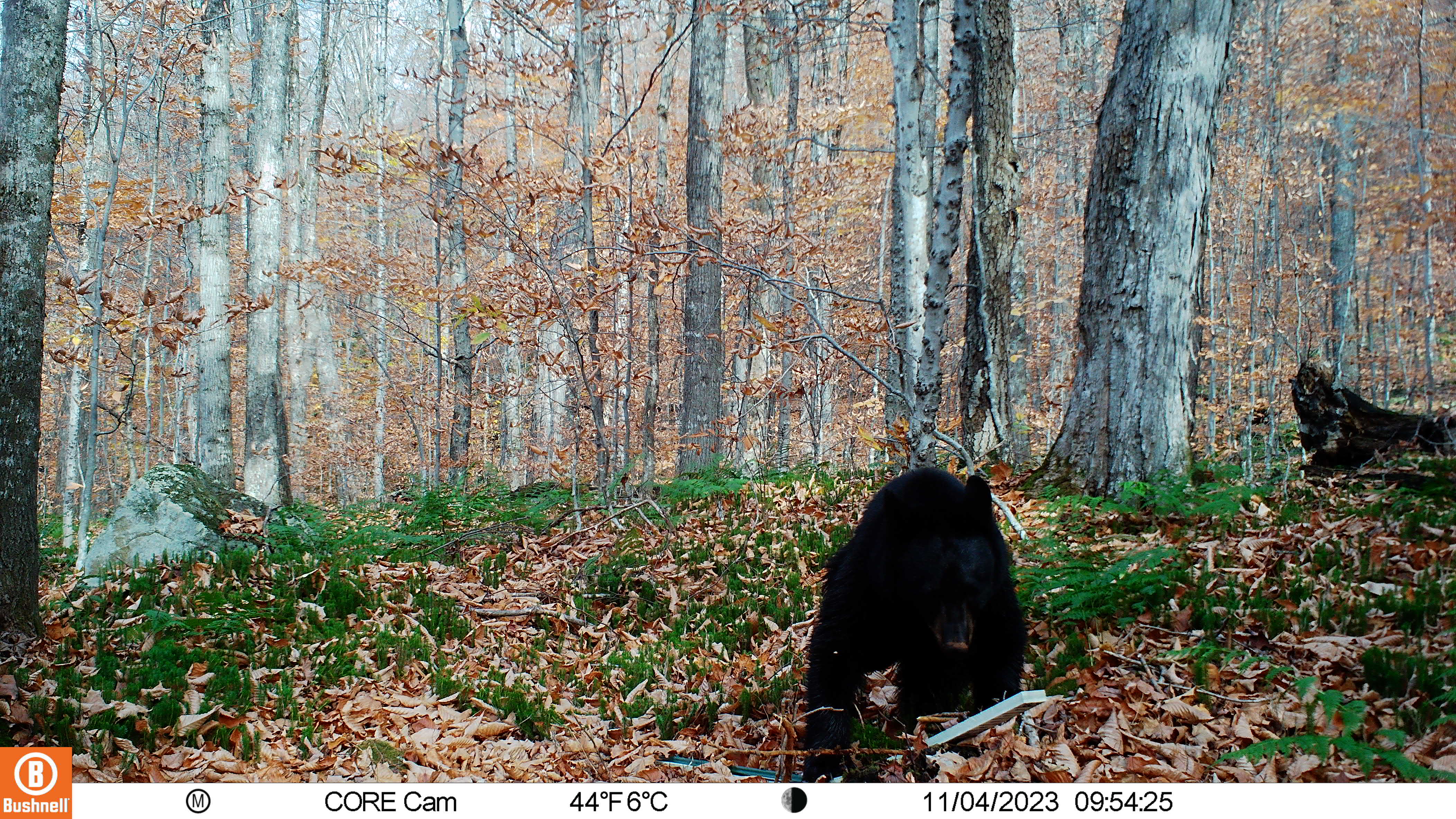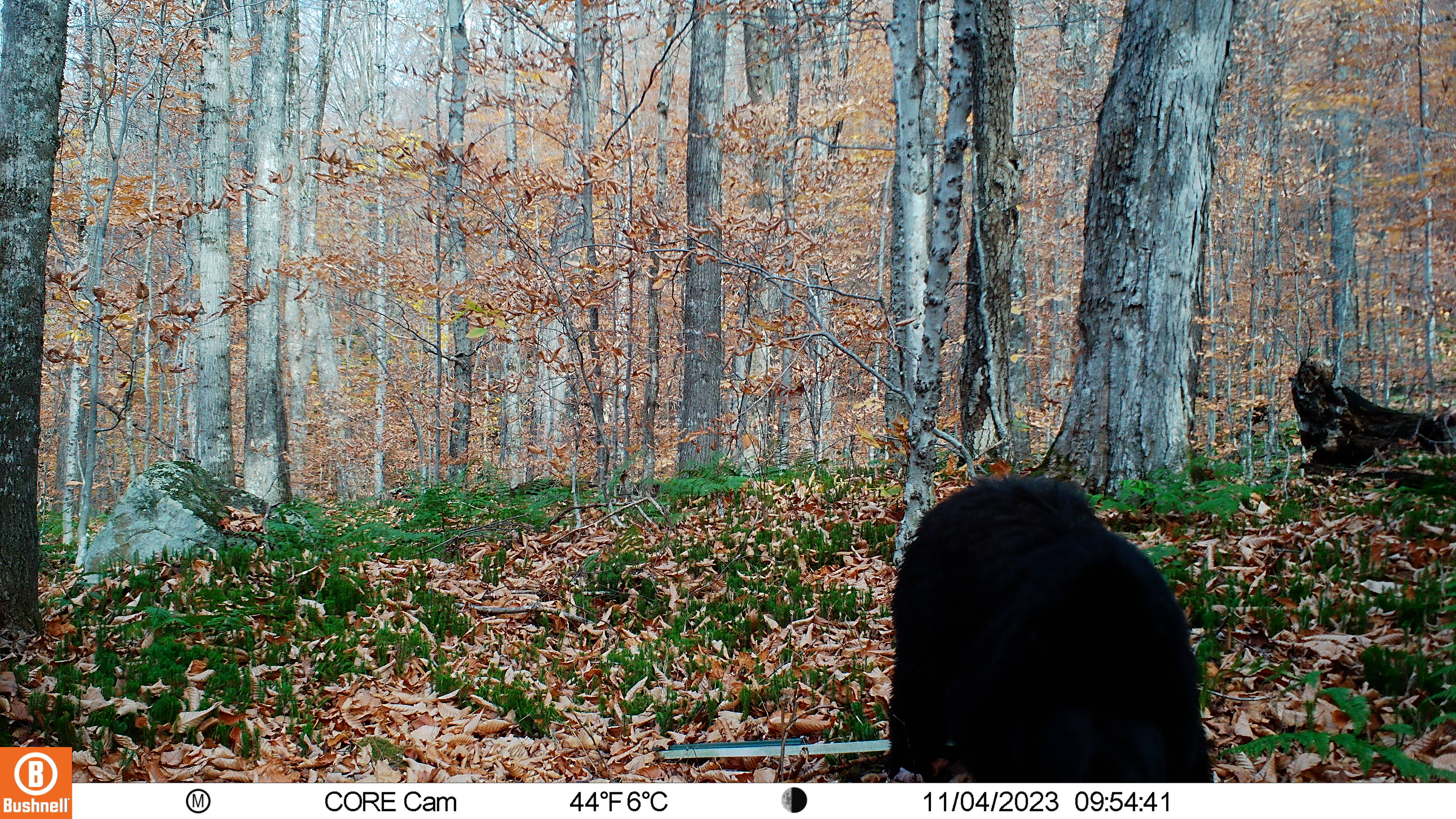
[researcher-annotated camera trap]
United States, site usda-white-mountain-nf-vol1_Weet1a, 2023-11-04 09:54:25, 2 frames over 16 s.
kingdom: Animalia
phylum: Chordata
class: Mammalia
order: Carnivora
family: Ursidae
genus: Ursus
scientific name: Ursus americanus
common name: black bear